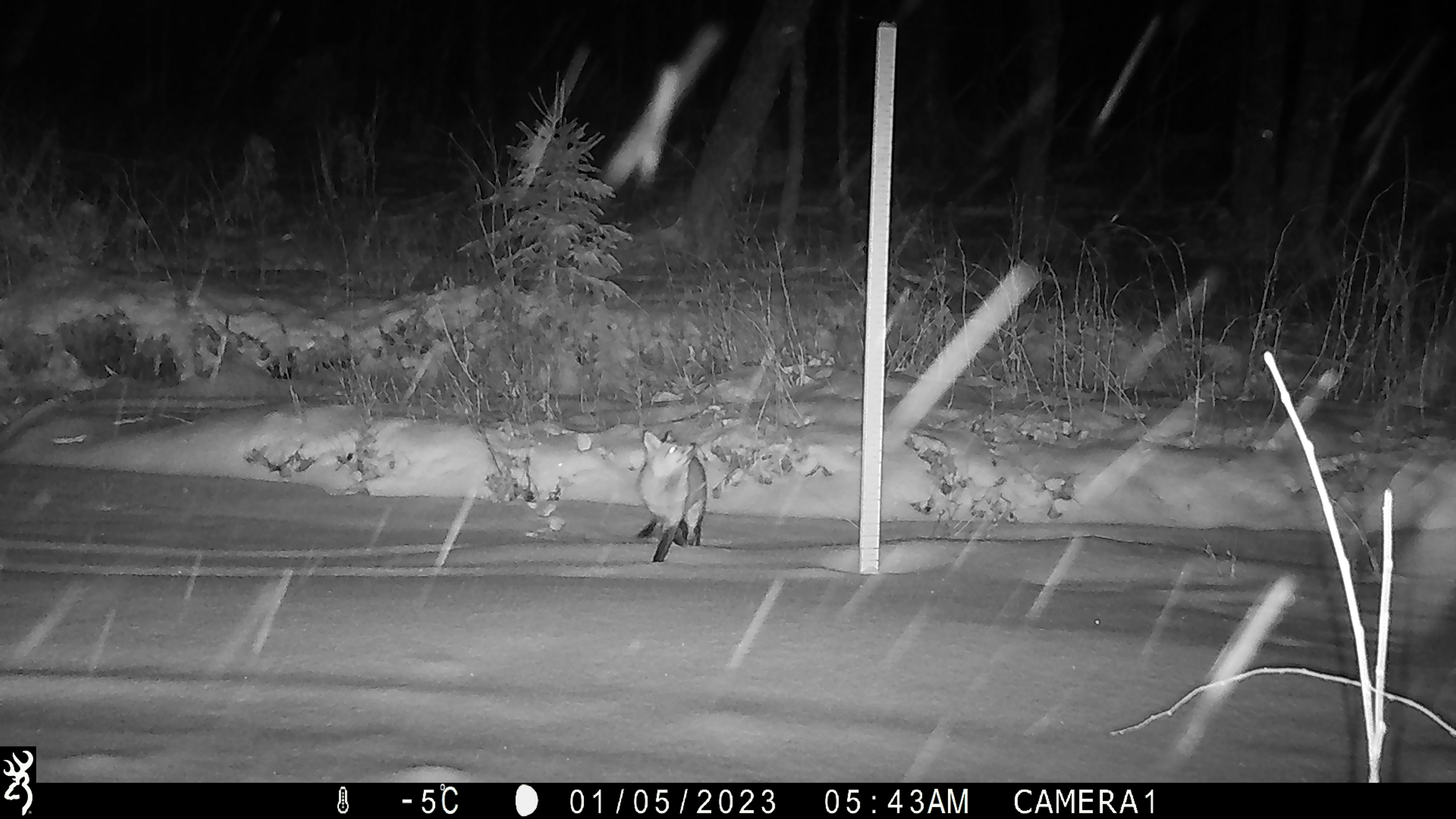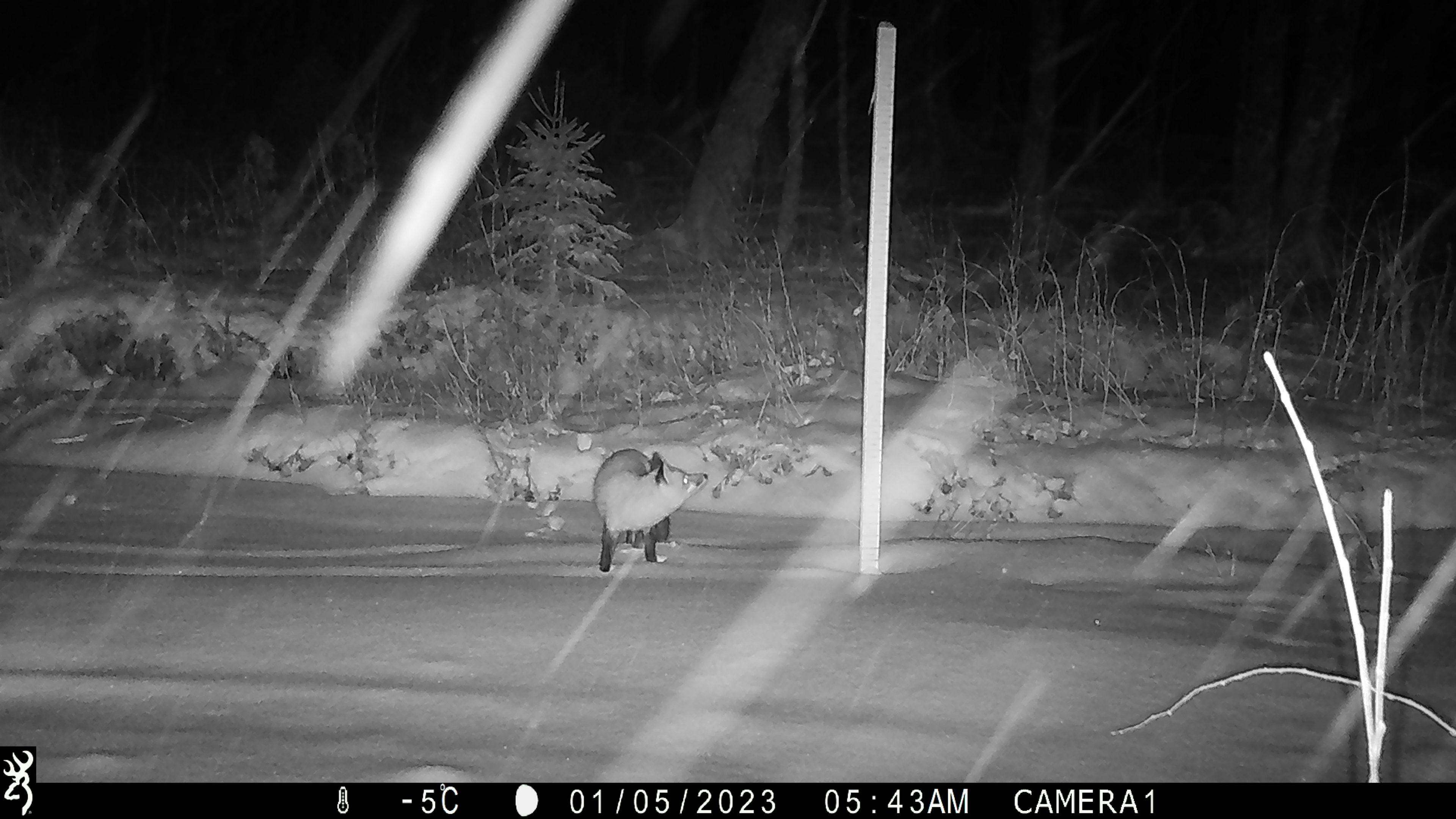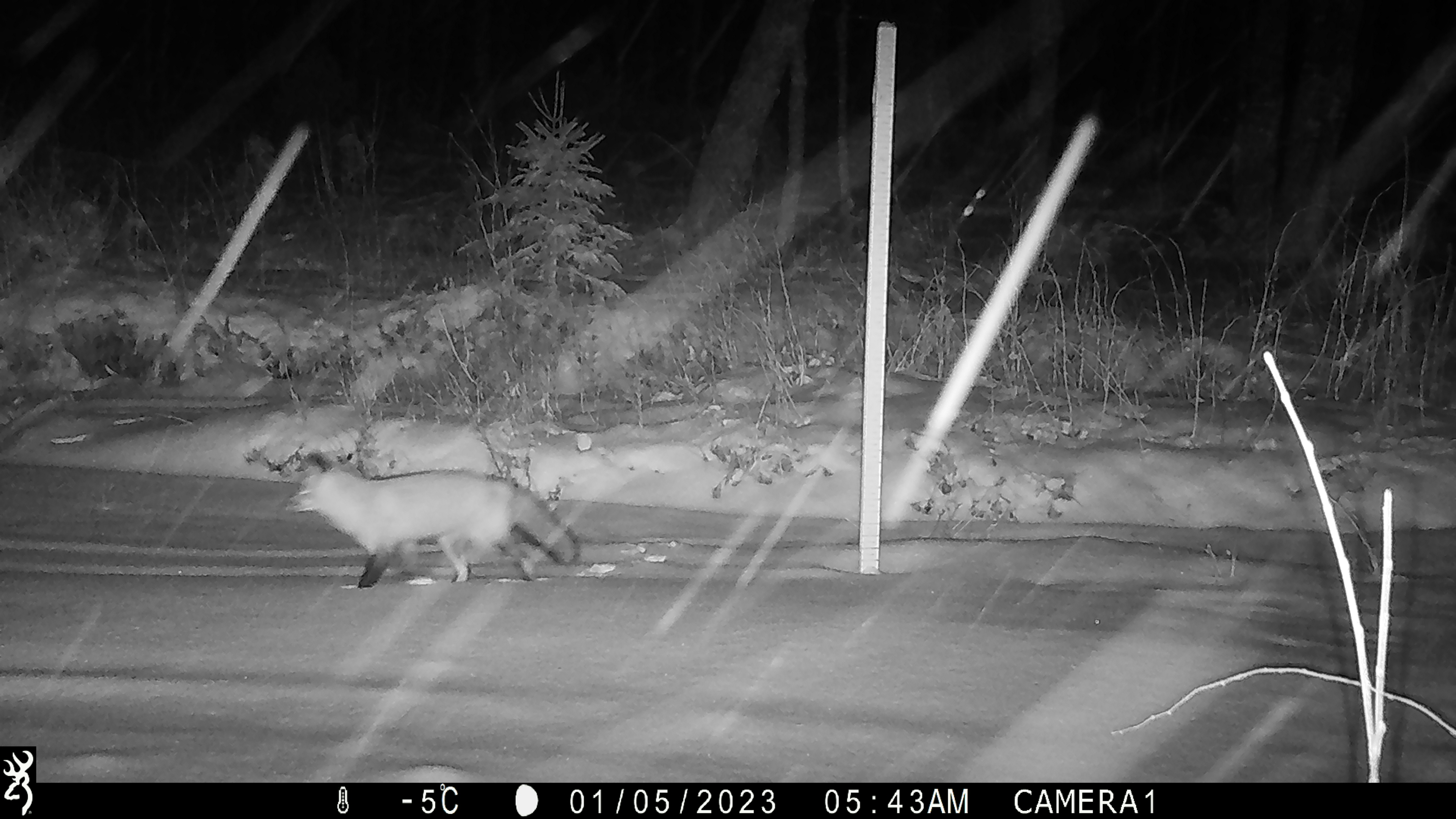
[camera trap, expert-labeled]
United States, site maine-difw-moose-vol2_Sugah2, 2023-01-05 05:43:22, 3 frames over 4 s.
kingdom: Animalia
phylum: Chordata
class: Mammalia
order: Carnivora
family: Canidae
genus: Vulpes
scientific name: Vulpes vulpes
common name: red fox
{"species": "red fox (Vulpes vulpes)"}